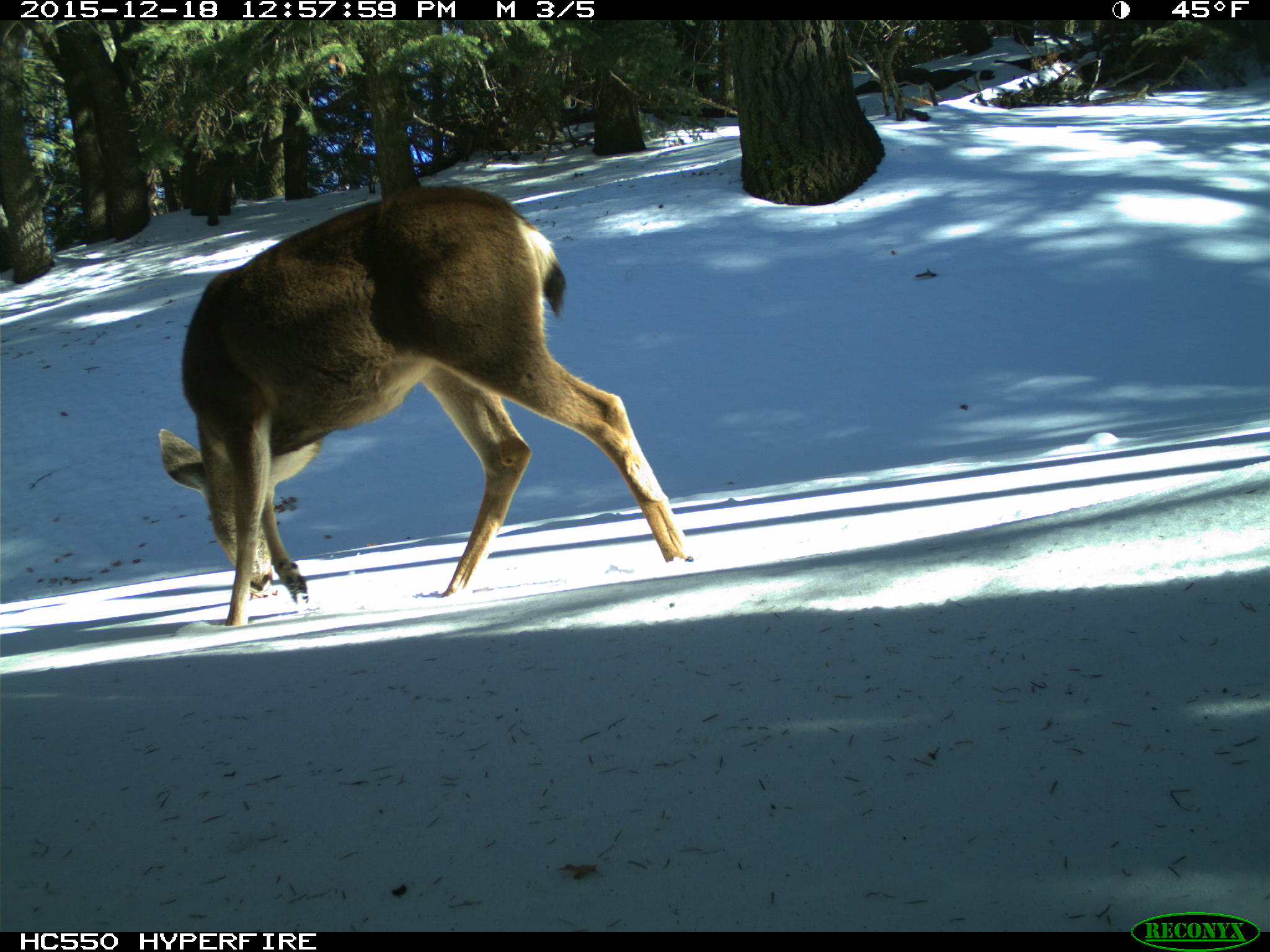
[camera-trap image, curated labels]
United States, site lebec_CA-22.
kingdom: Animalia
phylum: Chordata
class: Mammalia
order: Artiodactyla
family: Cervidae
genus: Odocoileus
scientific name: Odocoileus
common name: deer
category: unidentified deer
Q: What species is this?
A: Unidentified deer (deer) (Odocoileus).